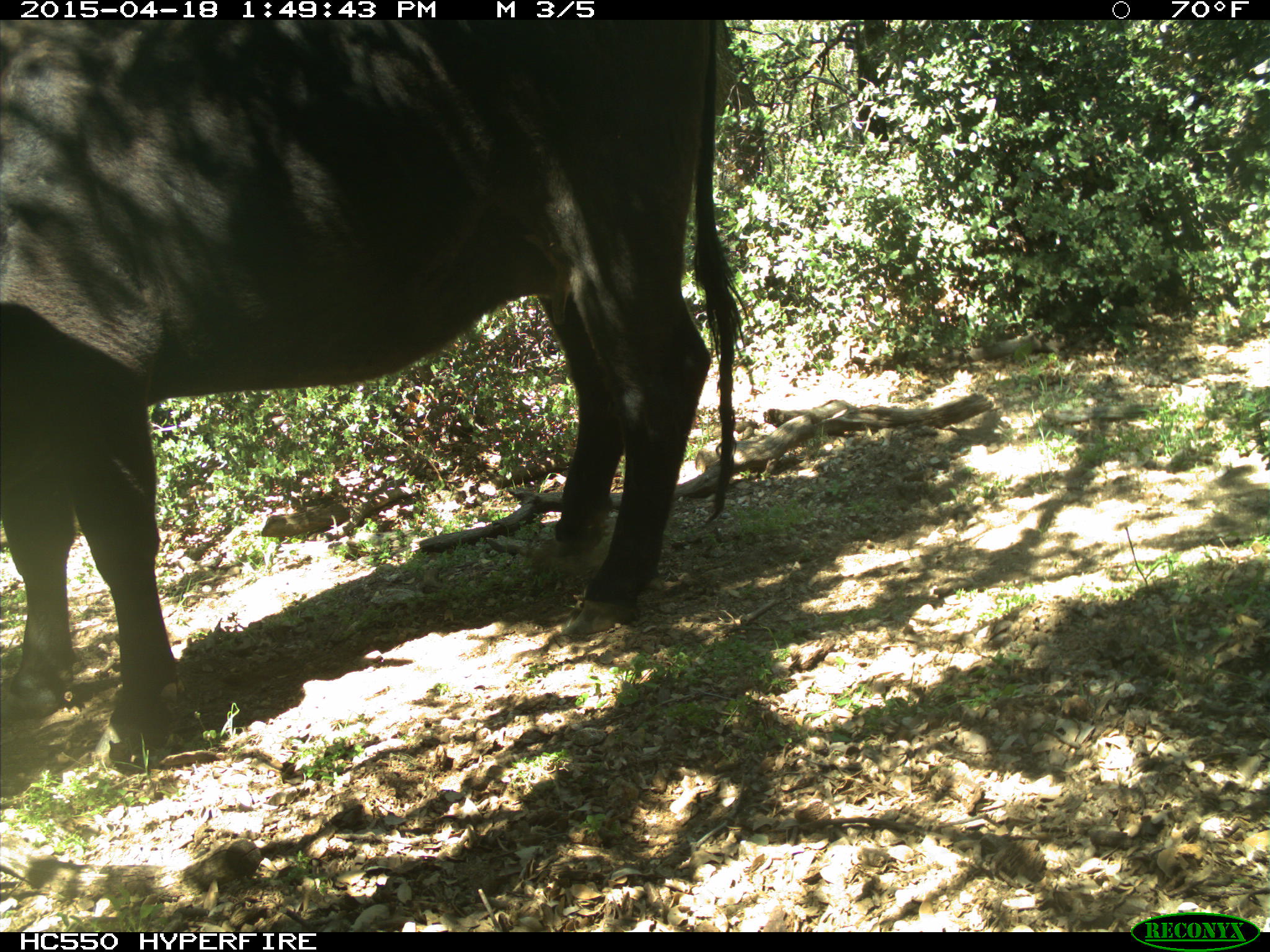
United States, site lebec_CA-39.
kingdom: Animalia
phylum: Chordata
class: Mammalia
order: Artiodactyla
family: Bovidae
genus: Bos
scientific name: Bos taurus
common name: domestic cow